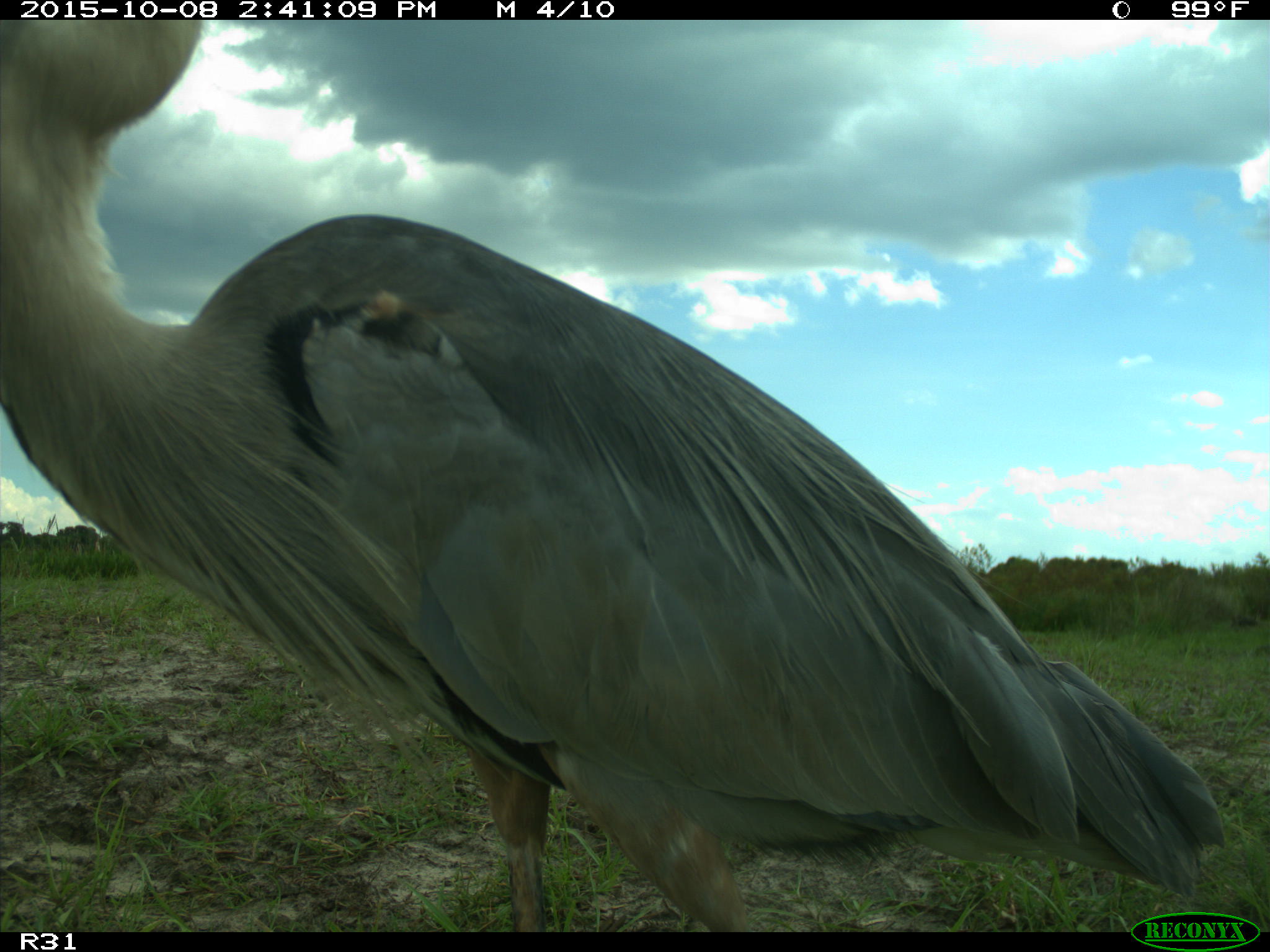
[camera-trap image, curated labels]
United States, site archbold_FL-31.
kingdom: Animalia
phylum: Chordata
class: Aves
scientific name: Aves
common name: birds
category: unidentified bird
Unidentified bird (birds) (Aves).